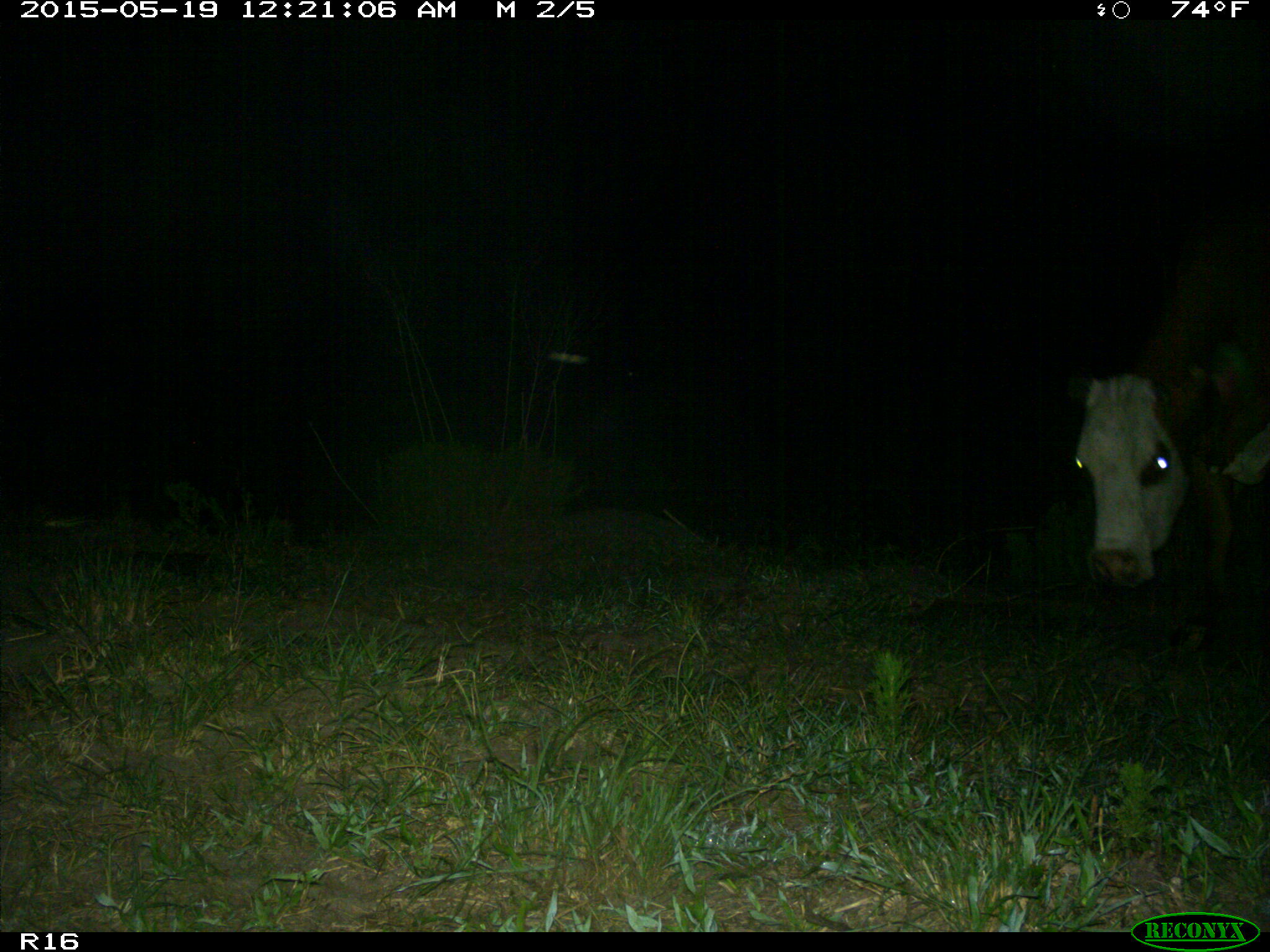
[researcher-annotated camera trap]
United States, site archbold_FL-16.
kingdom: Animalia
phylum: Chordata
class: Mammalia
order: Artiodactyla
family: Bovidae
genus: Bos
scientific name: Bos taurus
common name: domestic cow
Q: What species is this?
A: Bos taurus (domestic cow).